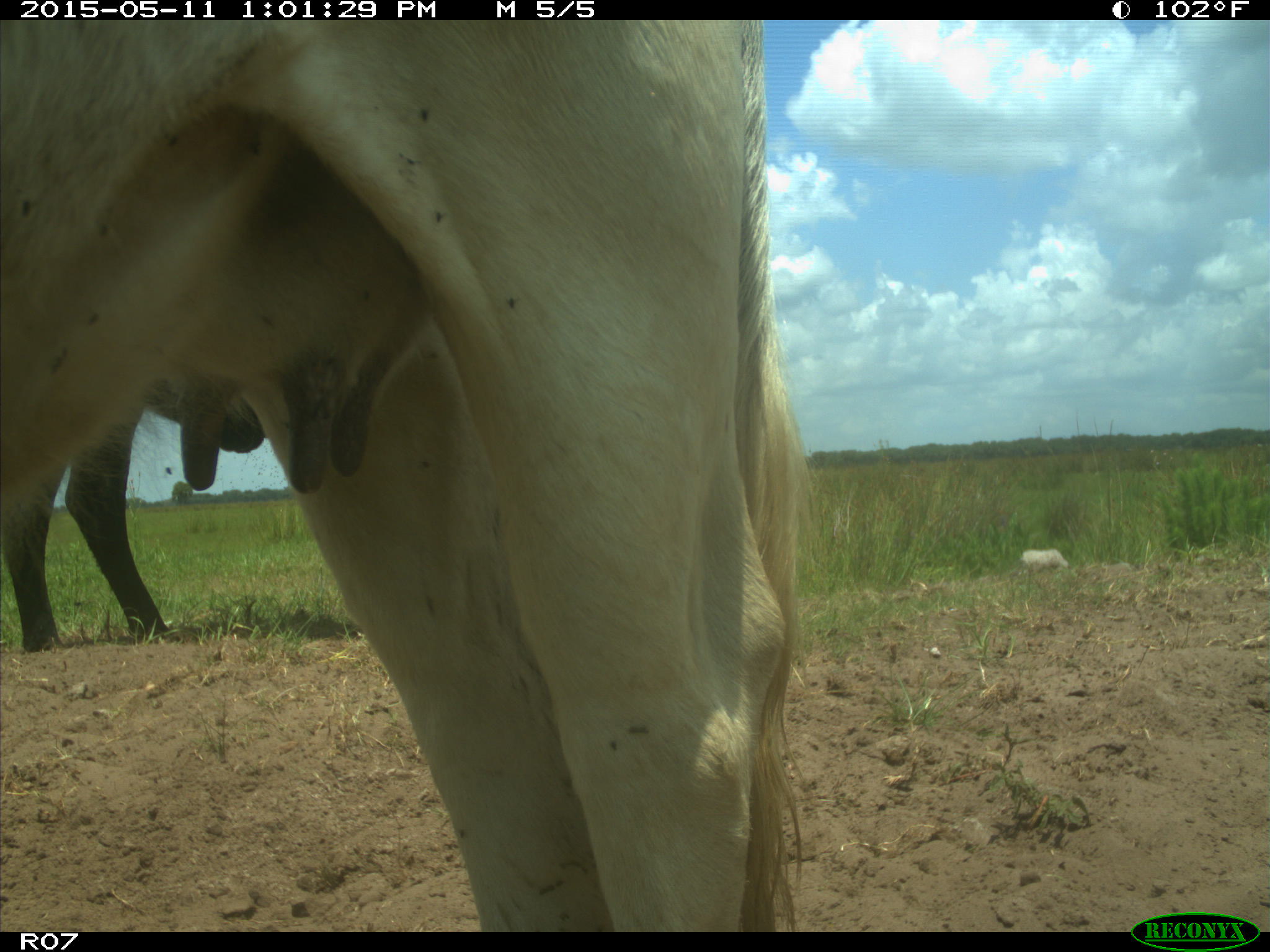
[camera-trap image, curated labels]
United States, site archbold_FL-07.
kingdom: Animalia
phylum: Chordata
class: Mammalia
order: Artiodactyla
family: Bovidae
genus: Bos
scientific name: Bos taurus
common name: domestic cow